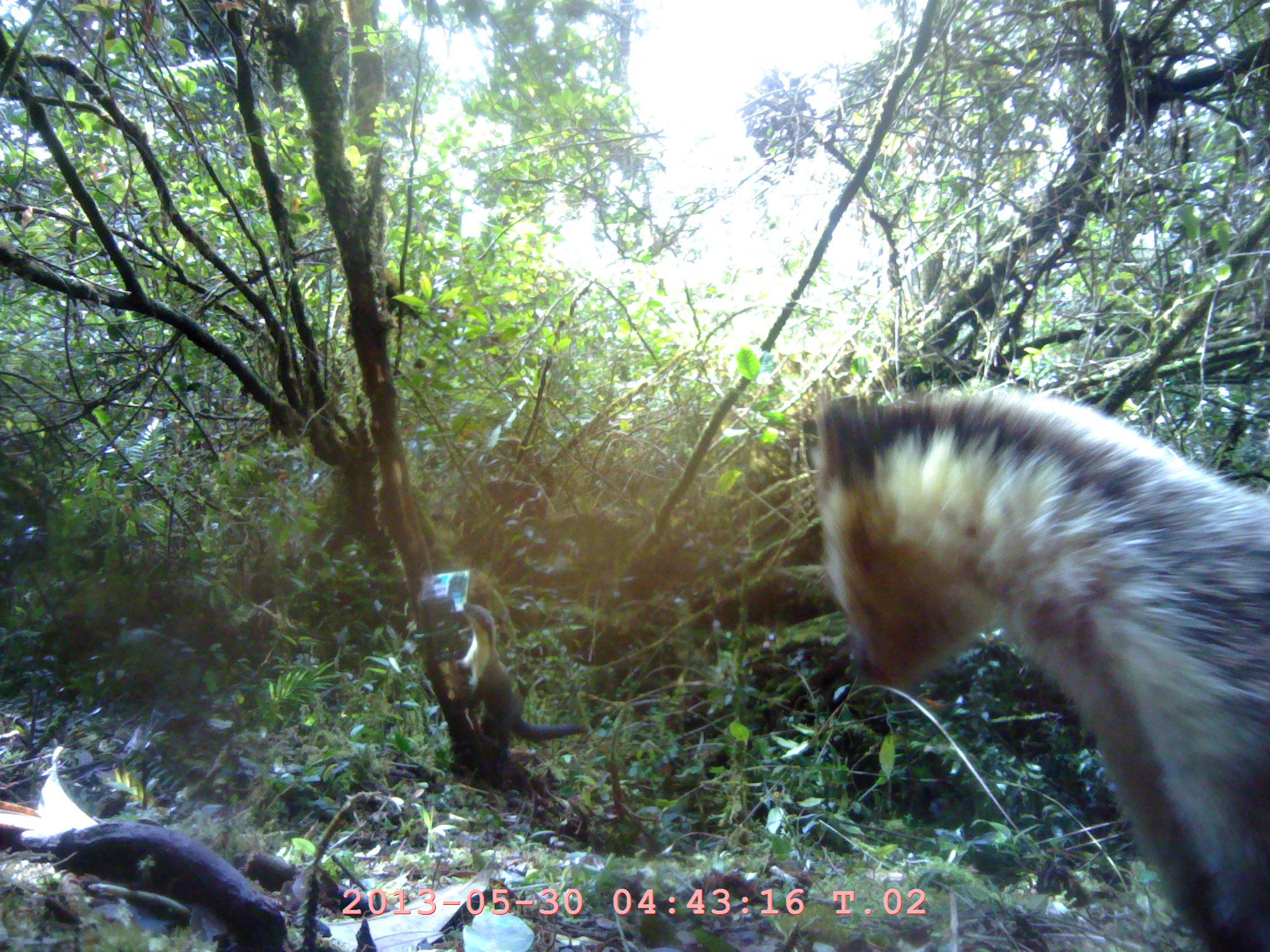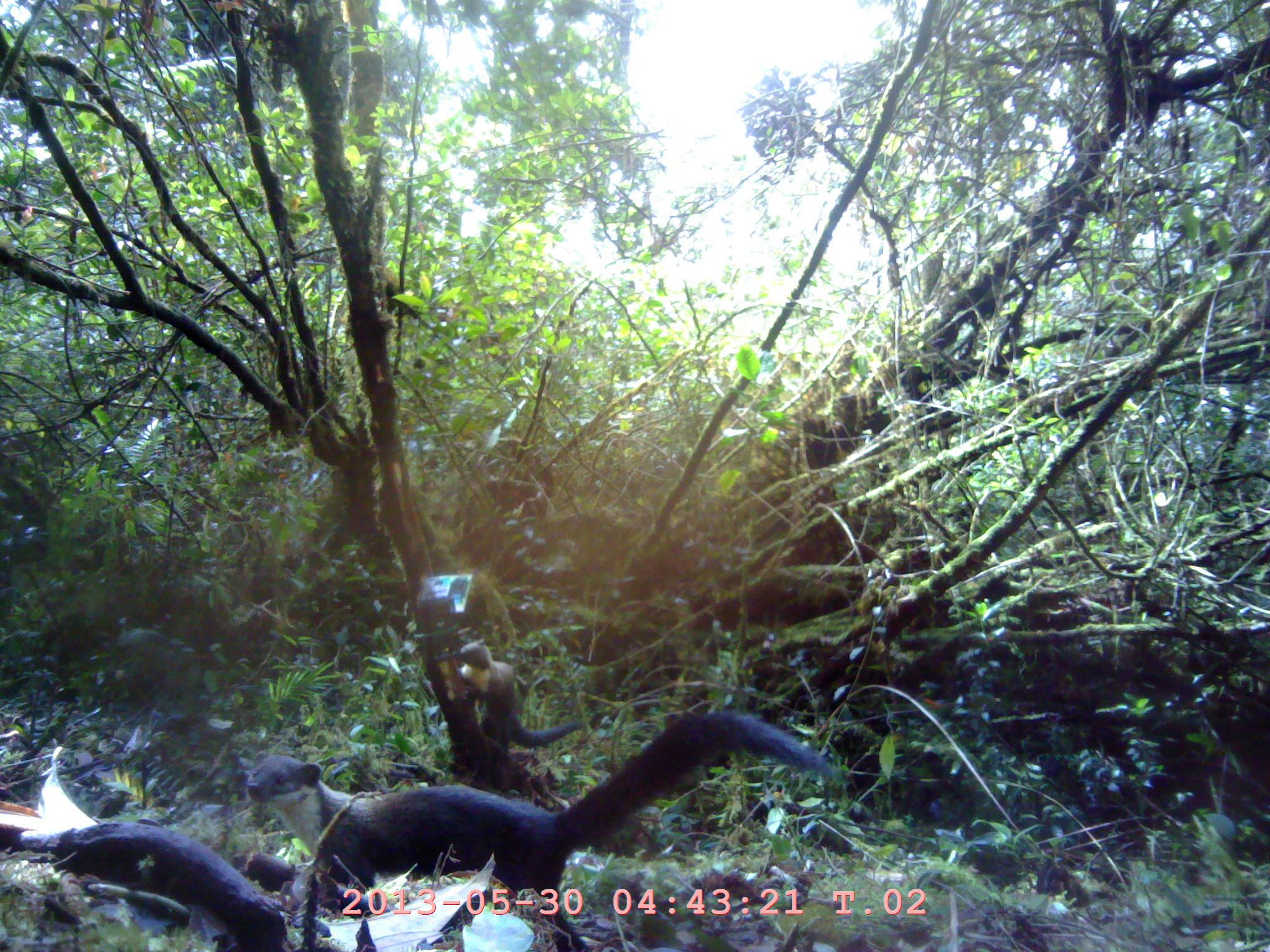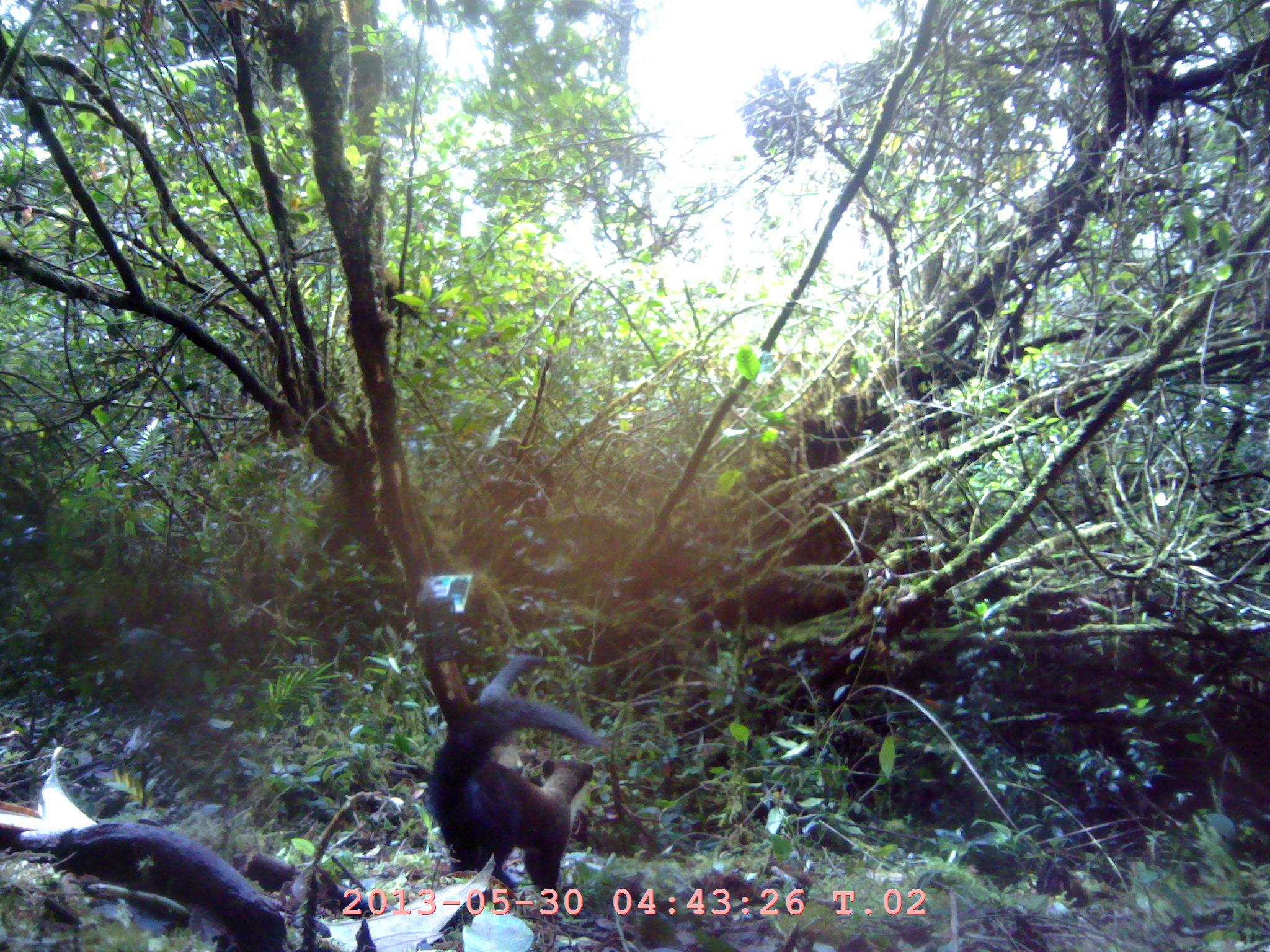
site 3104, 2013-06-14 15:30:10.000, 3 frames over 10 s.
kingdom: Animalia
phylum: Chordata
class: Mammalia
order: Carnivora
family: Mustelidae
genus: Martes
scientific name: Martes flavigula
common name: yellow-throated marten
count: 2